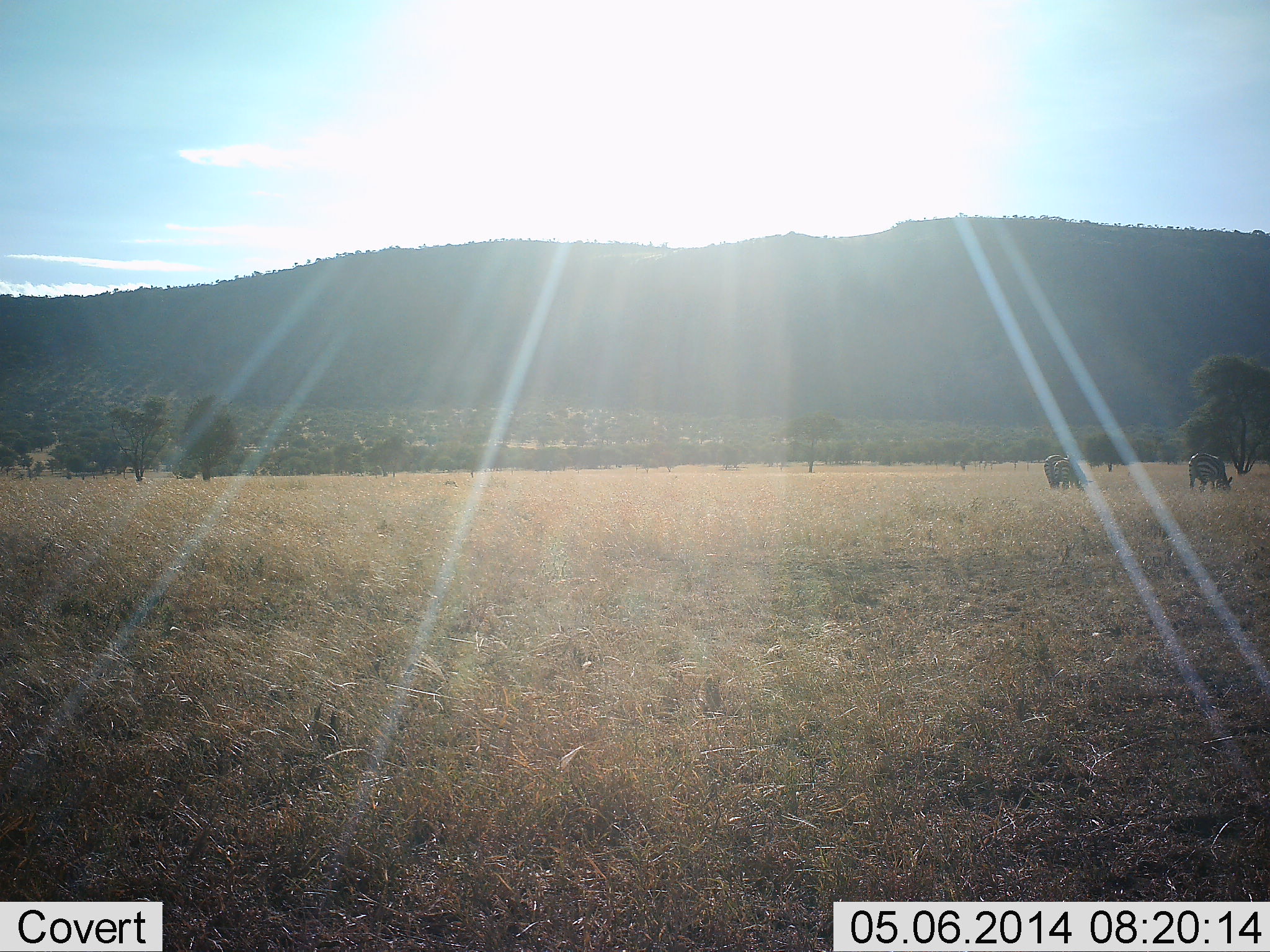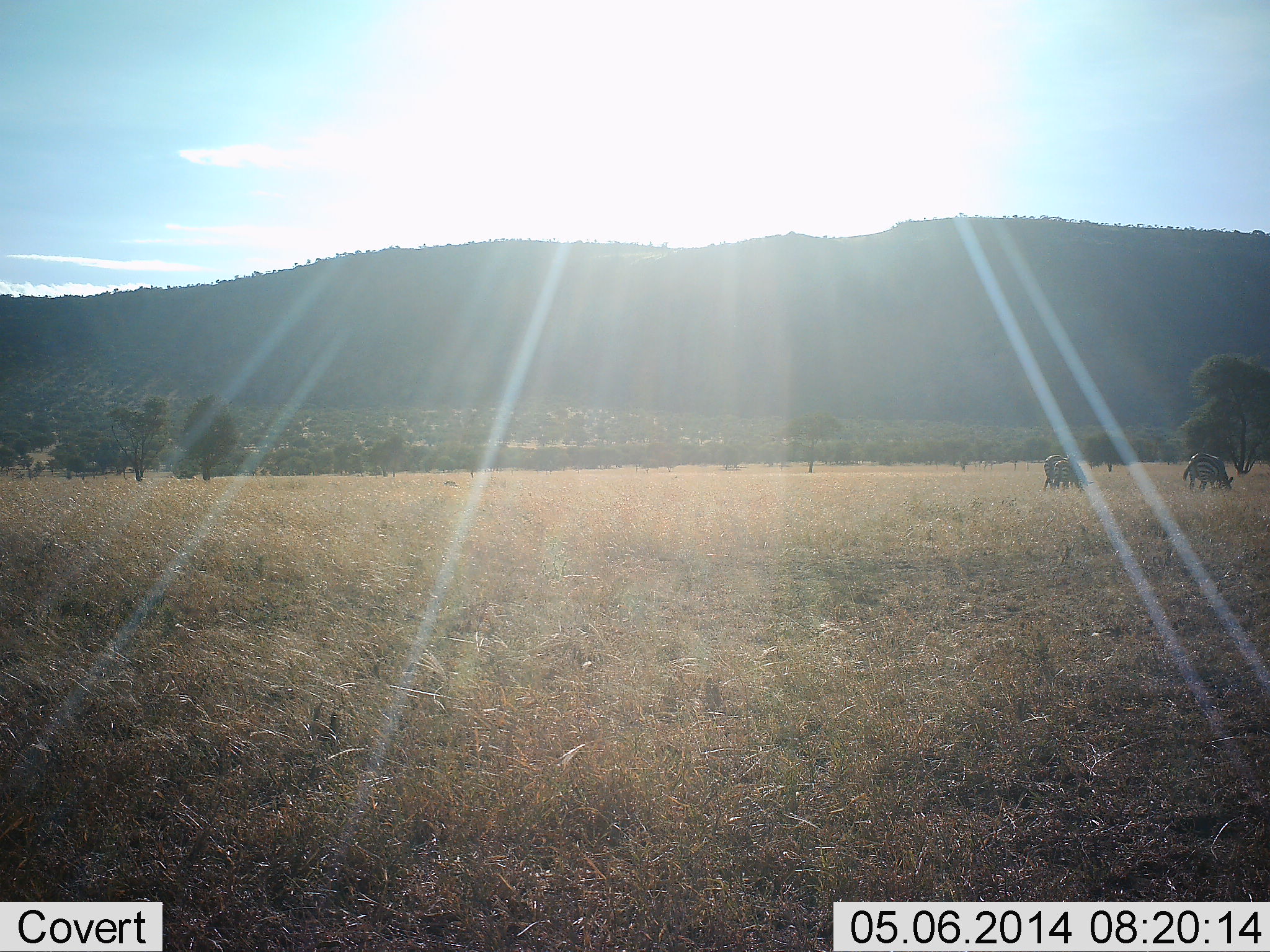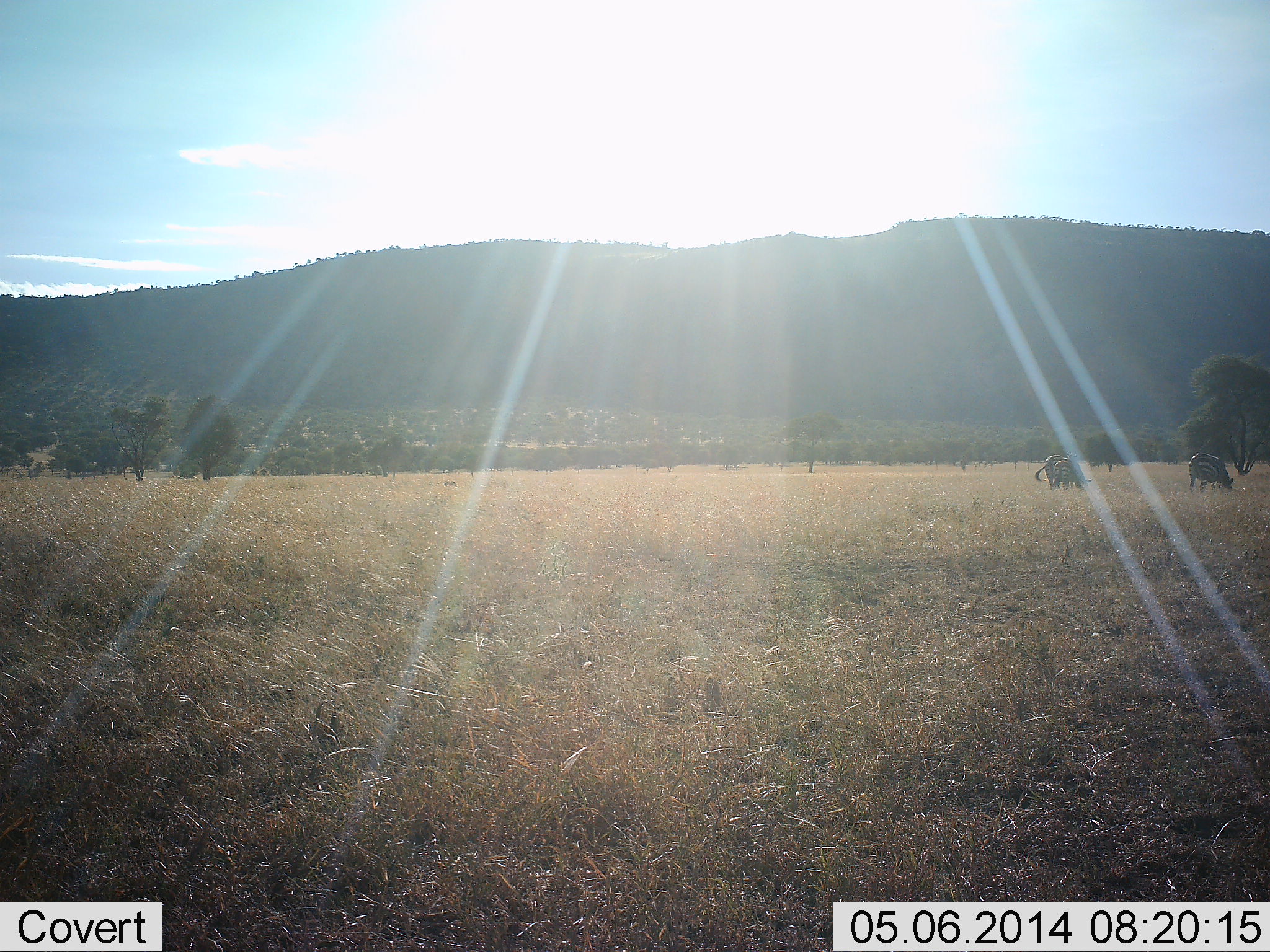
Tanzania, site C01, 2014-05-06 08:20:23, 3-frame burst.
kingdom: Animalia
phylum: Chordata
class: Mammalia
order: Perissodactyla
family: Equidae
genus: Equus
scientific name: Equus quagga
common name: plains zebra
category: zebra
Zebra (plains zebra) (Equus quagga), count 3. Behavior (volunteer vote fractions): standing 10%, resting 0%, moving 0%, interacting 0%. Young present (vote fraction): 0%. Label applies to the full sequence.